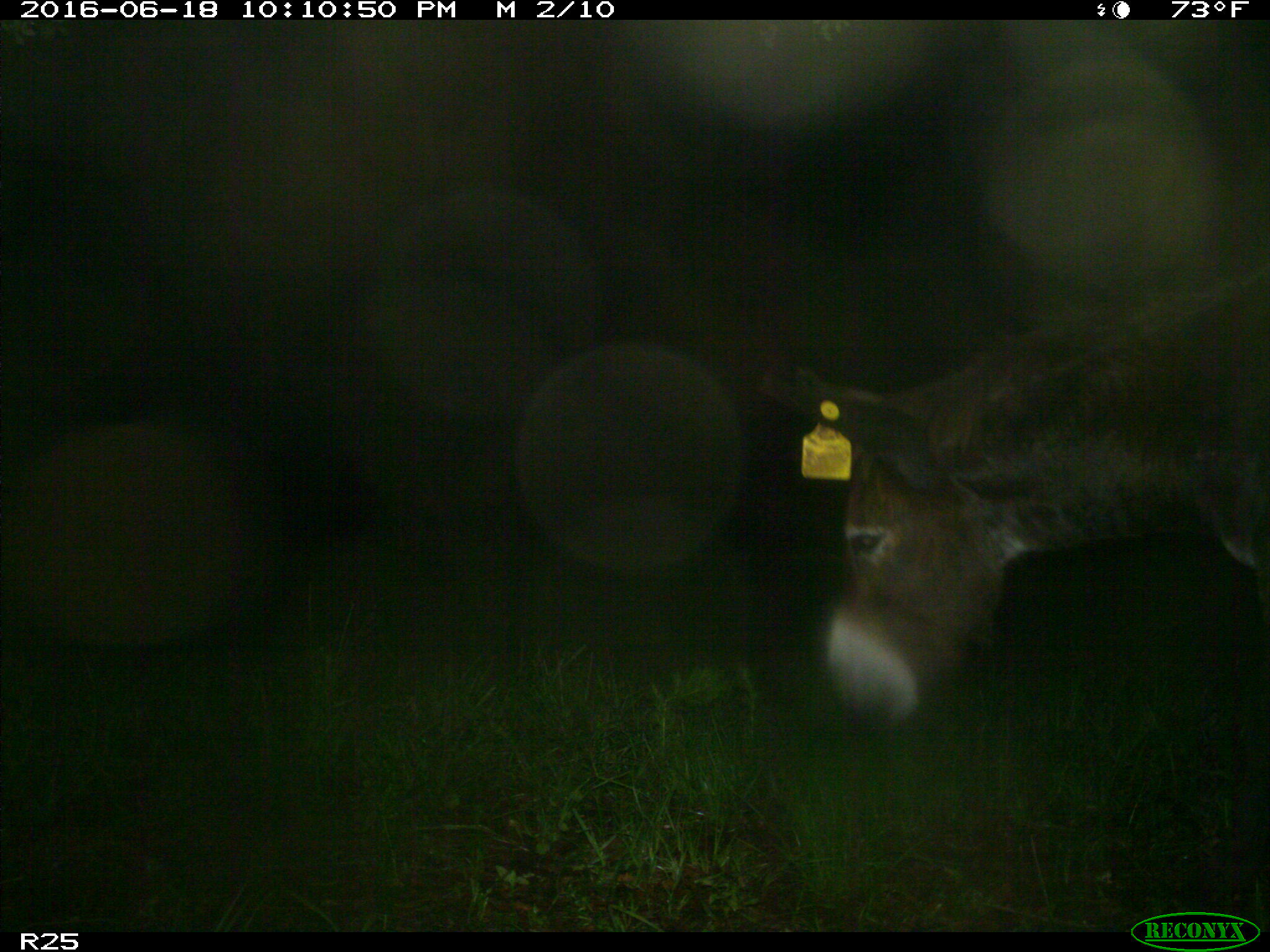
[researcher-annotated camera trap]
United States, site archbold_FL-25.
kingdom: Animalia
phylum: Chordata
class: Mammalia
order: Artiodactyla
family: Bovidae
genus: Bos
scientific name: Bos taurus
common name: domestic cow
Bos taurus (domestic cow).